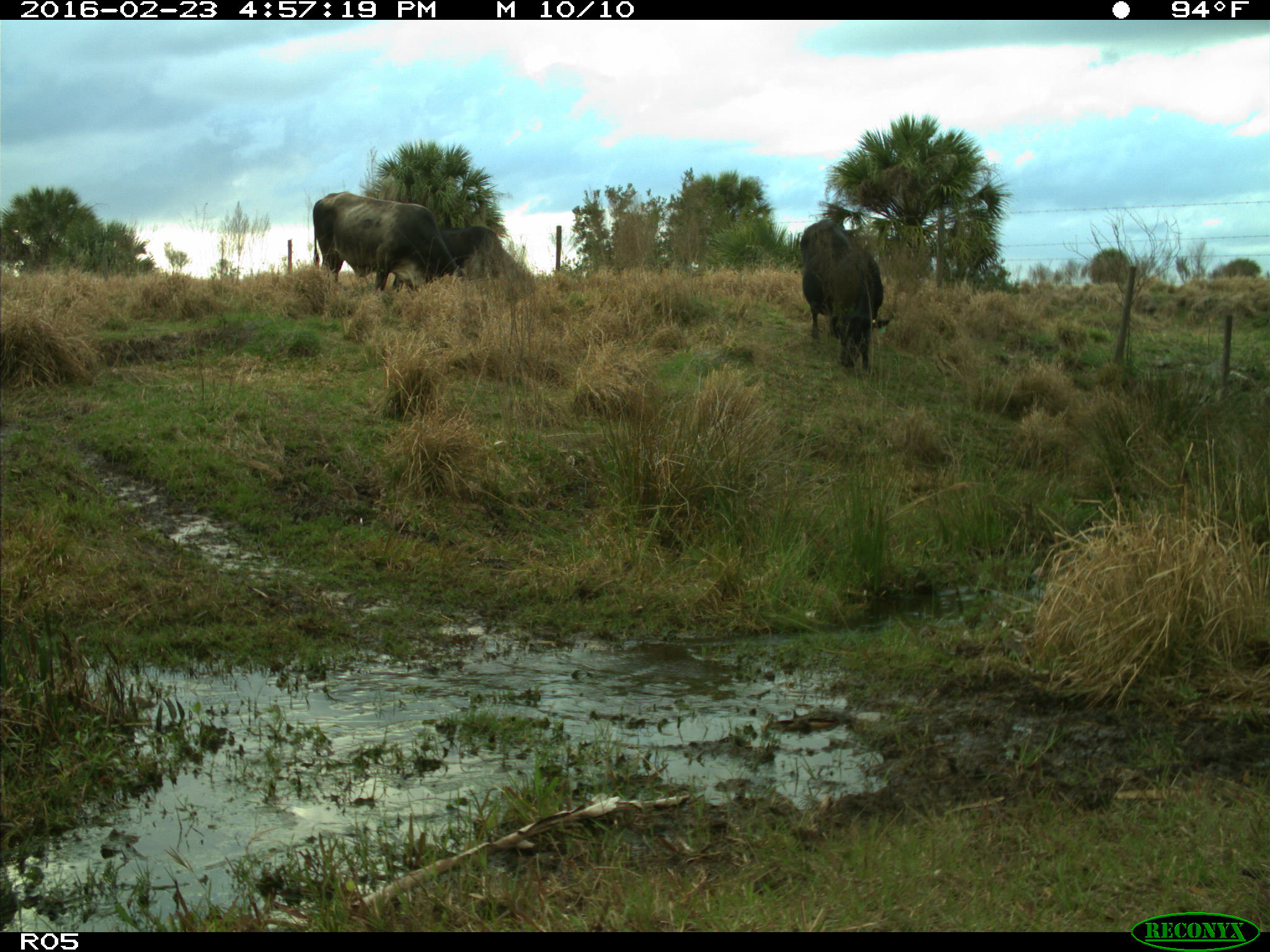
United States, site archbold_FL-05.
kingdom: Animalia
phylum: Chordata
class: Mammalia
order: Artiodactyla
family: Bovidae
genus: Bos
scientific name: Bos taurus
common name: domestic cow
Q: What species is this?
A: Bos taurus (domestic cow).